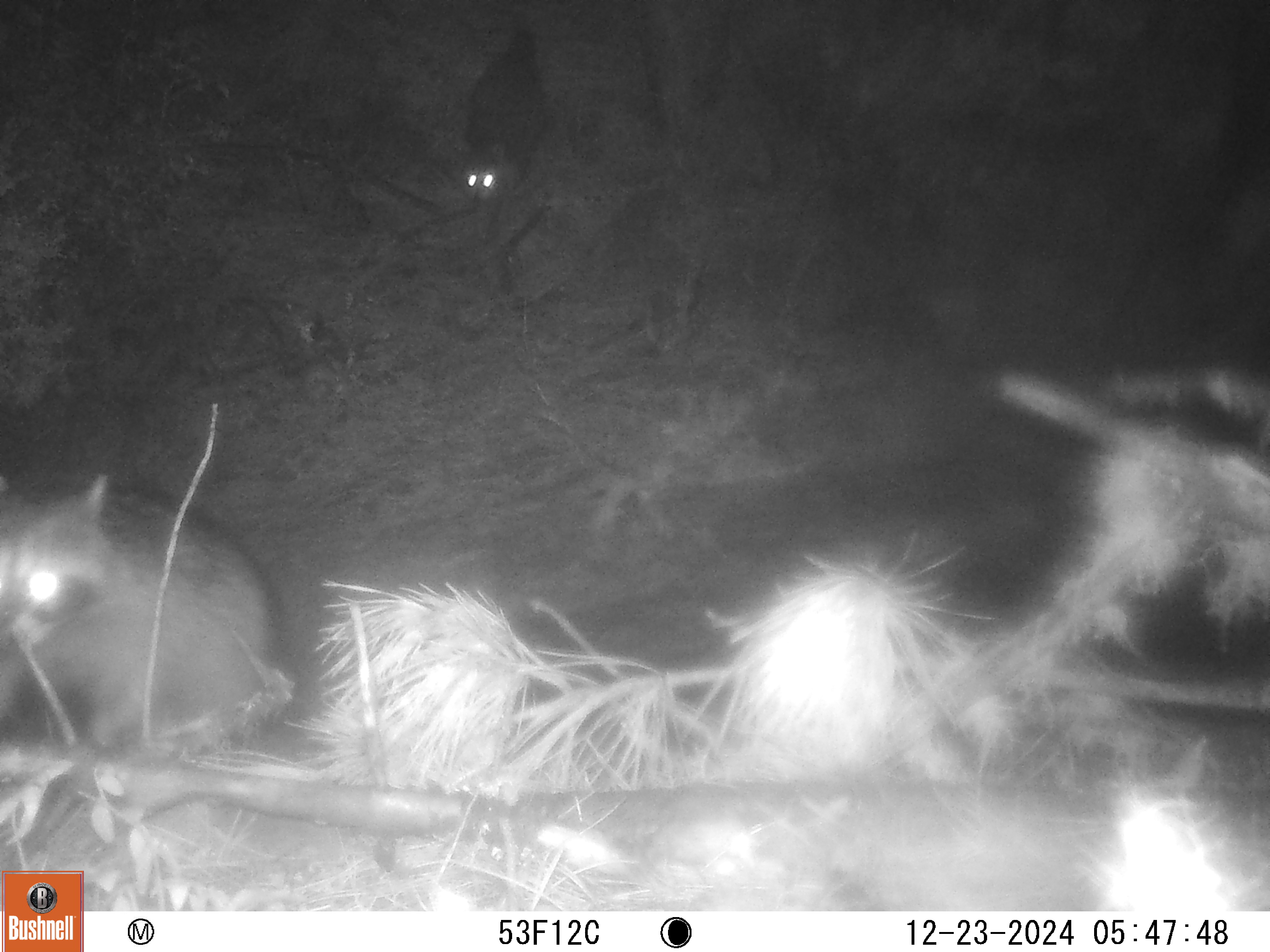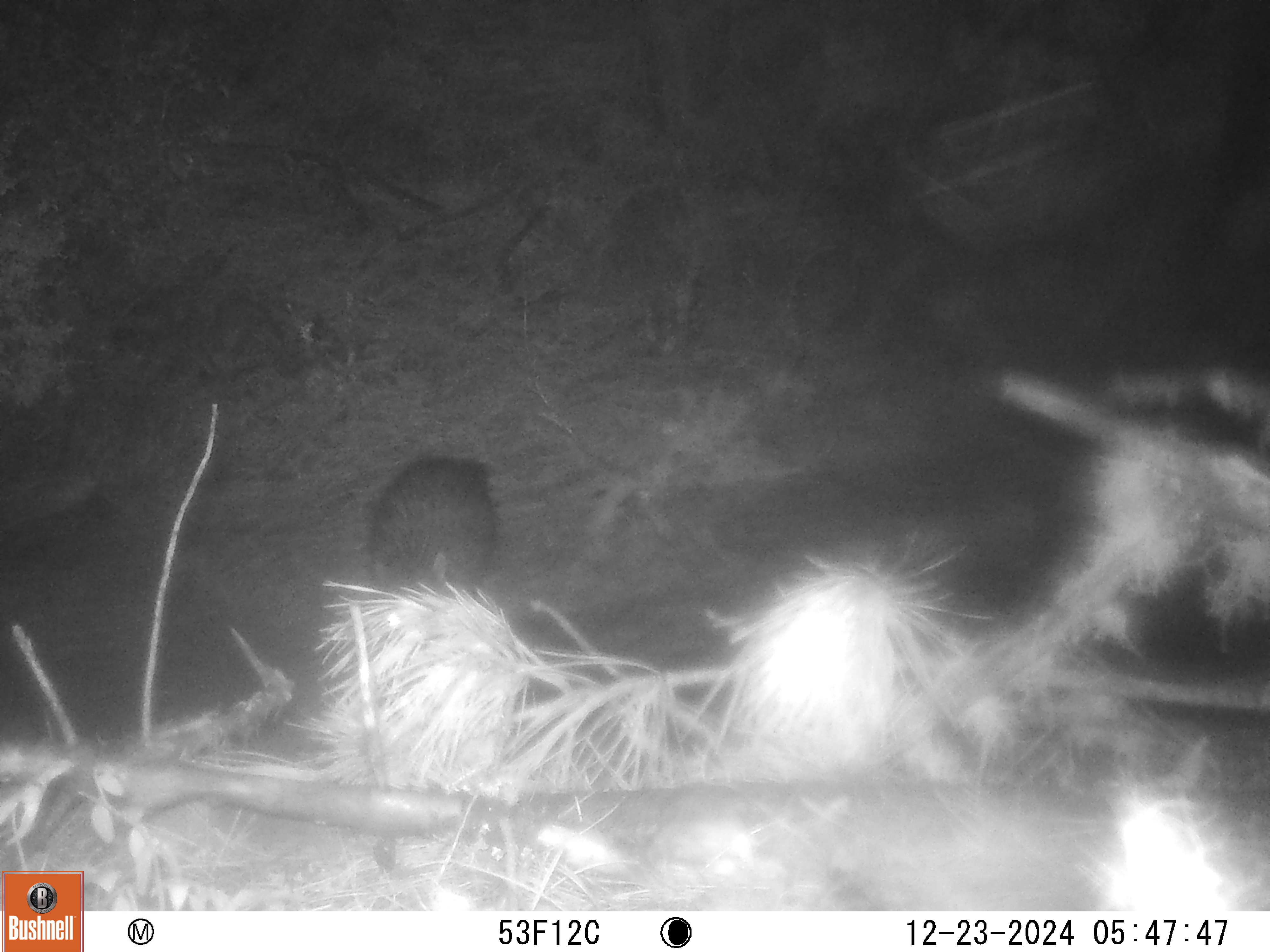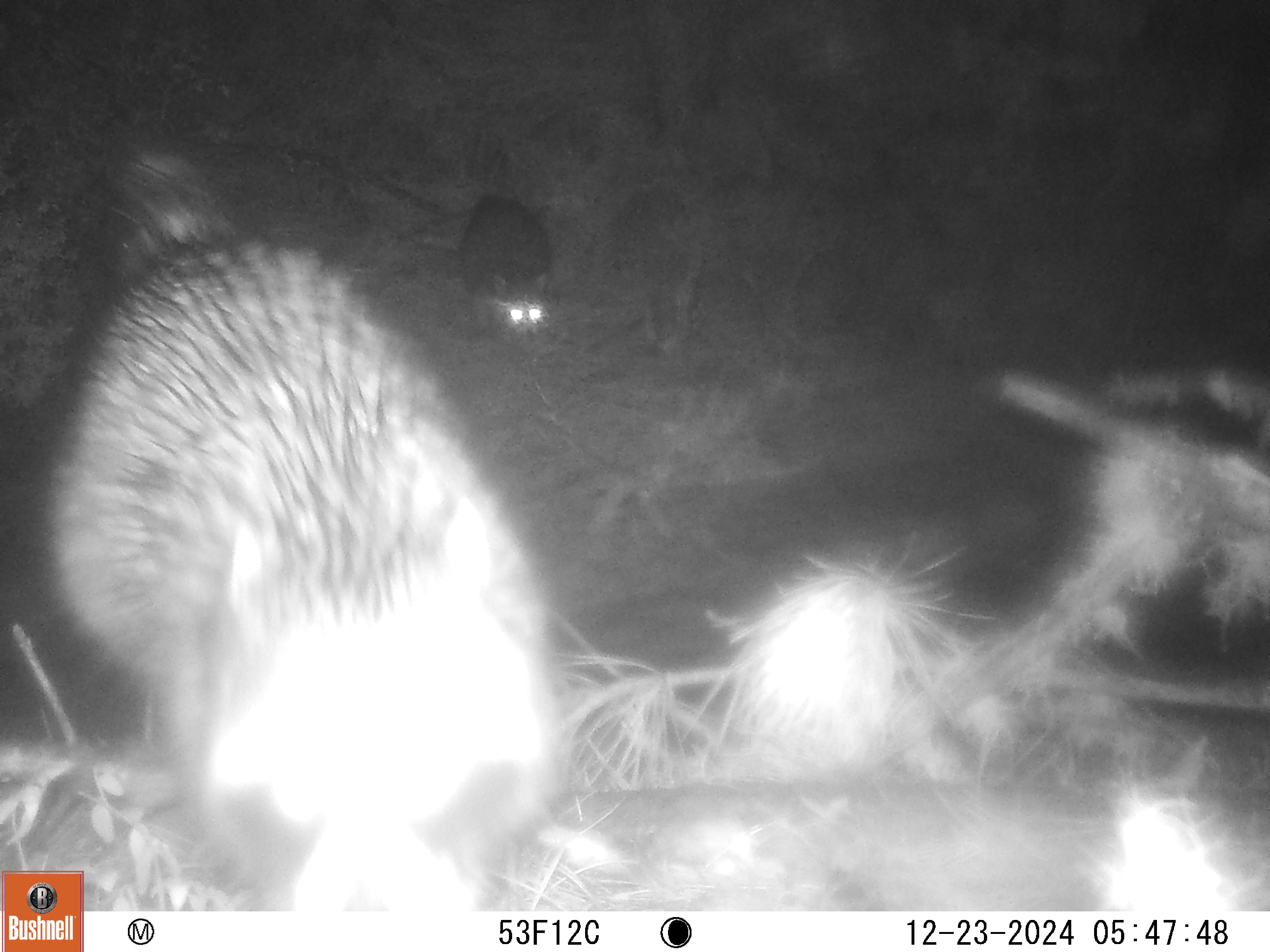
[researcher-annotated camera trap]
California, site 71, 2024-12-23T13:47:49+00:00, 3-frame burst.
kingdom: Animalia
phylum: Chordata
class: Mammalia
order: Carnivora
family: Procyonidae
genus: Procyon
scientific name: Procyon lotor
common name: raccoon